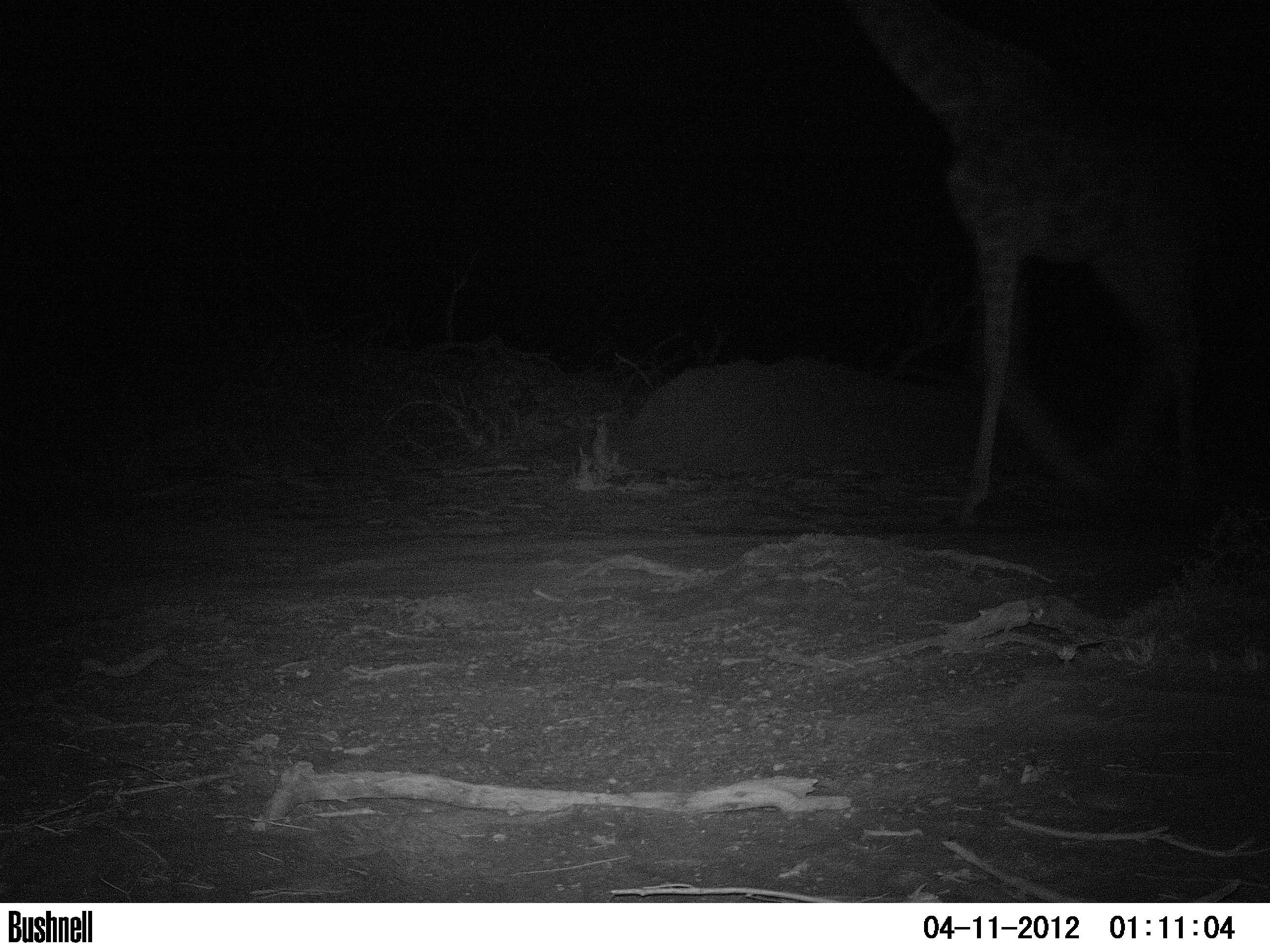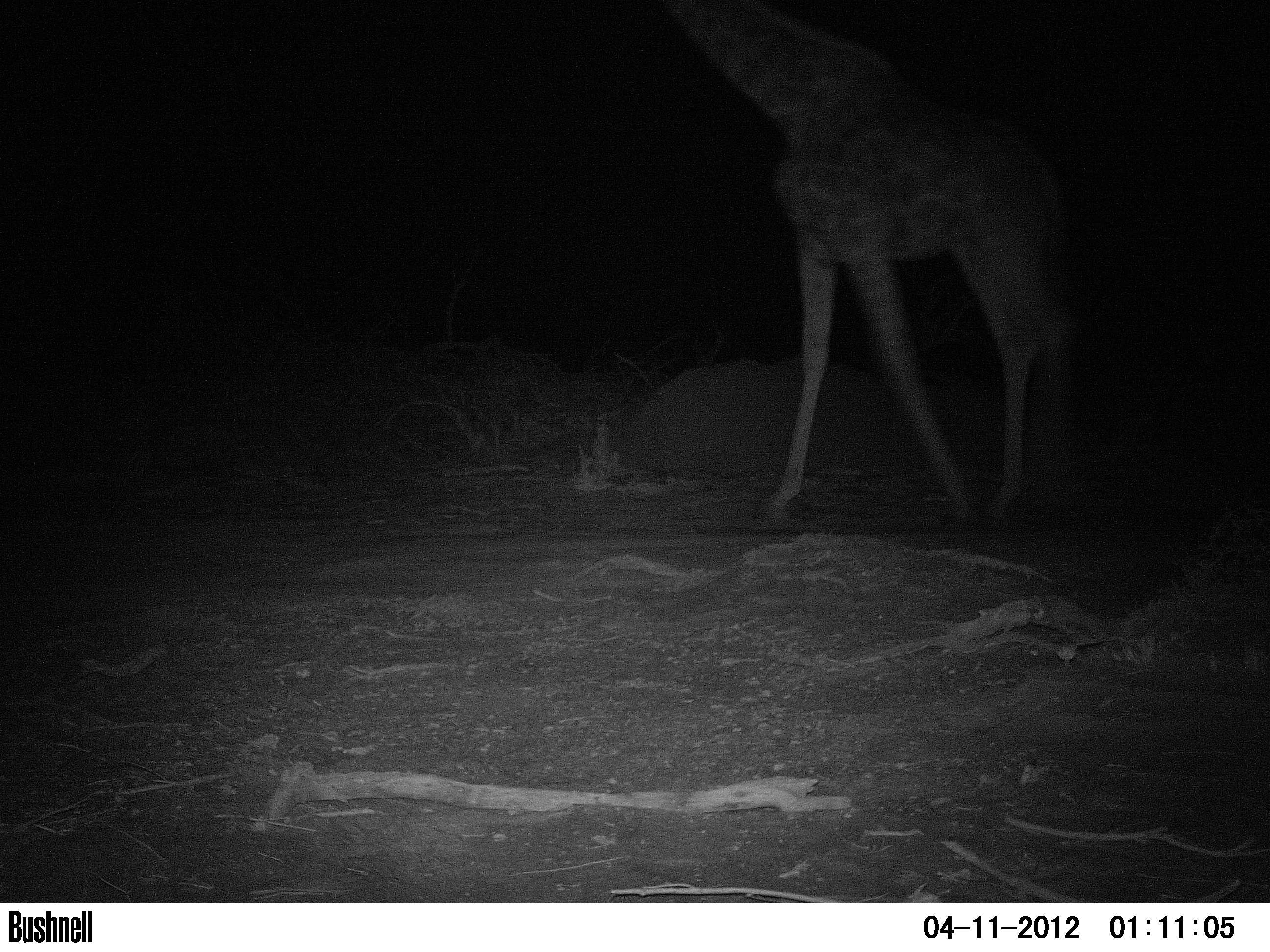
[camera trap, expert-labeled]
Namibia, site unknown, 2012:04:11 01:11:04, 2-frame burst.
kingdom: Animalia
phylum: Chordata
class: Mammalia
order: Artiodactyla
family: Giraffidae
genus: Giraffa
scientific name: Giraffa camelopardalis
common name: giraffe